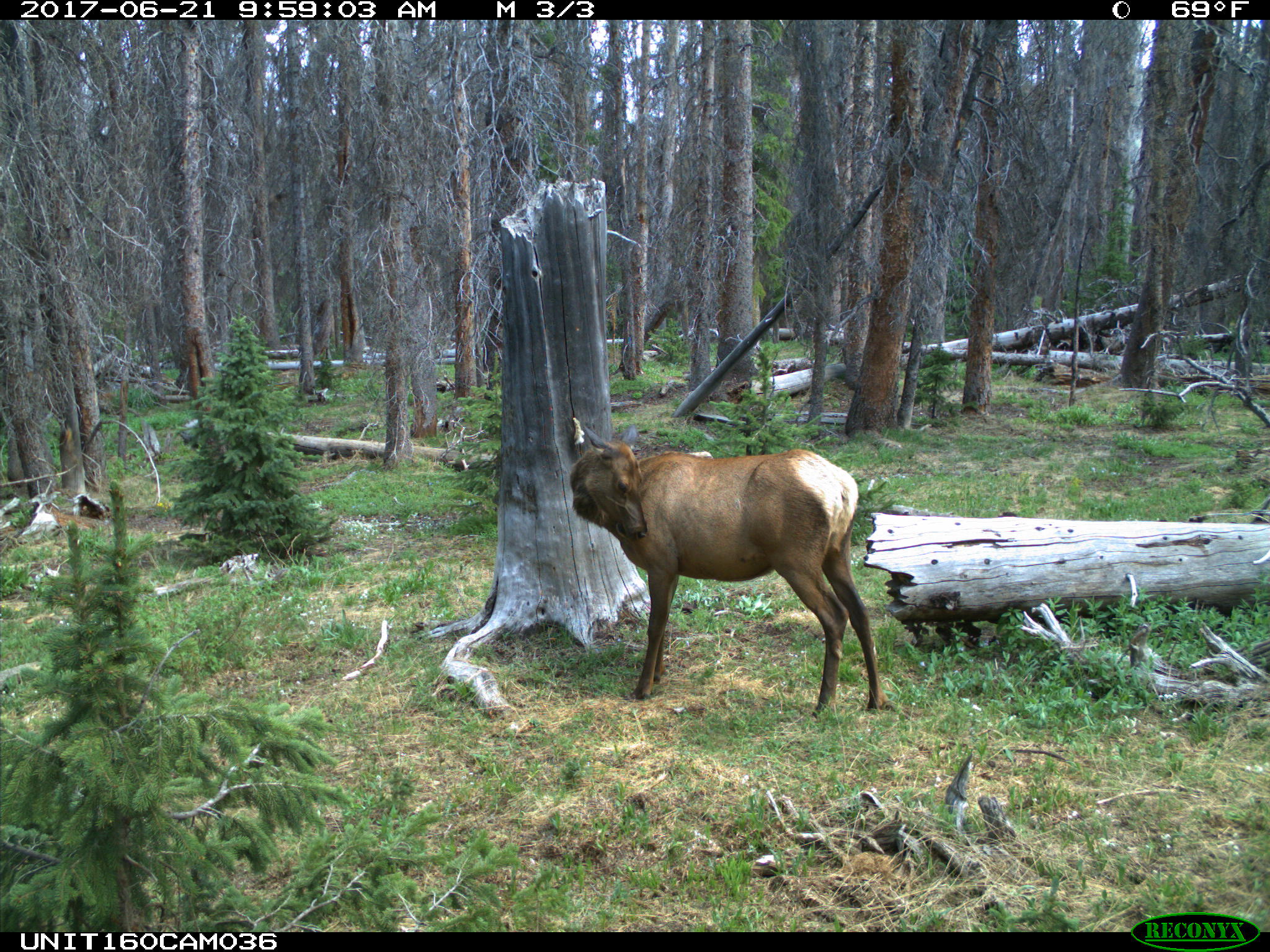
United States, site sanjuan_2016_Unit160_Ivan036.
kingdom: Animalia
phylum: Chordata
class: Mammalia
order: Artiodactyla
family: Cervidae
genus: Cervus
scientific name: Cervus elaphus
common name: red deer